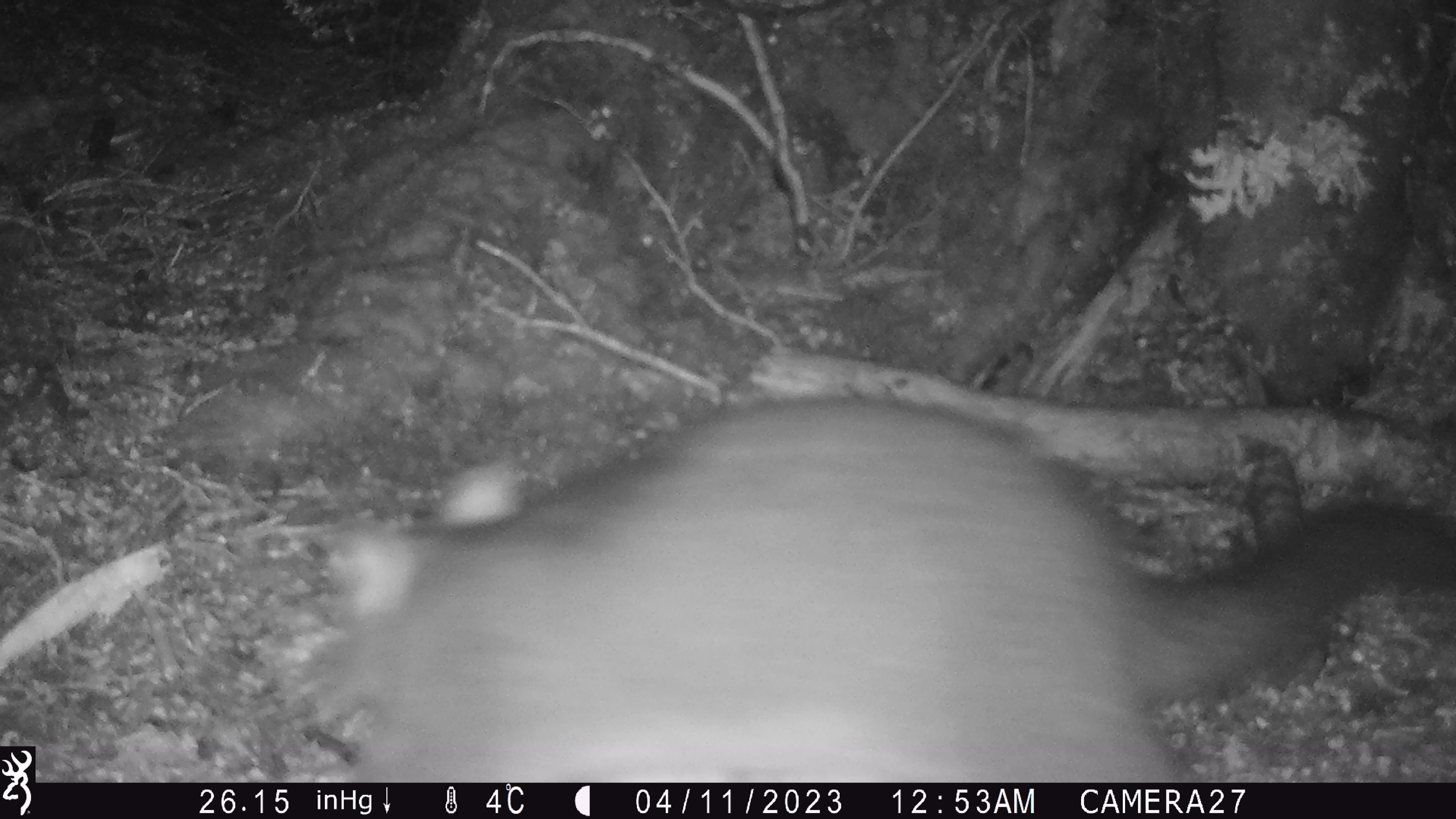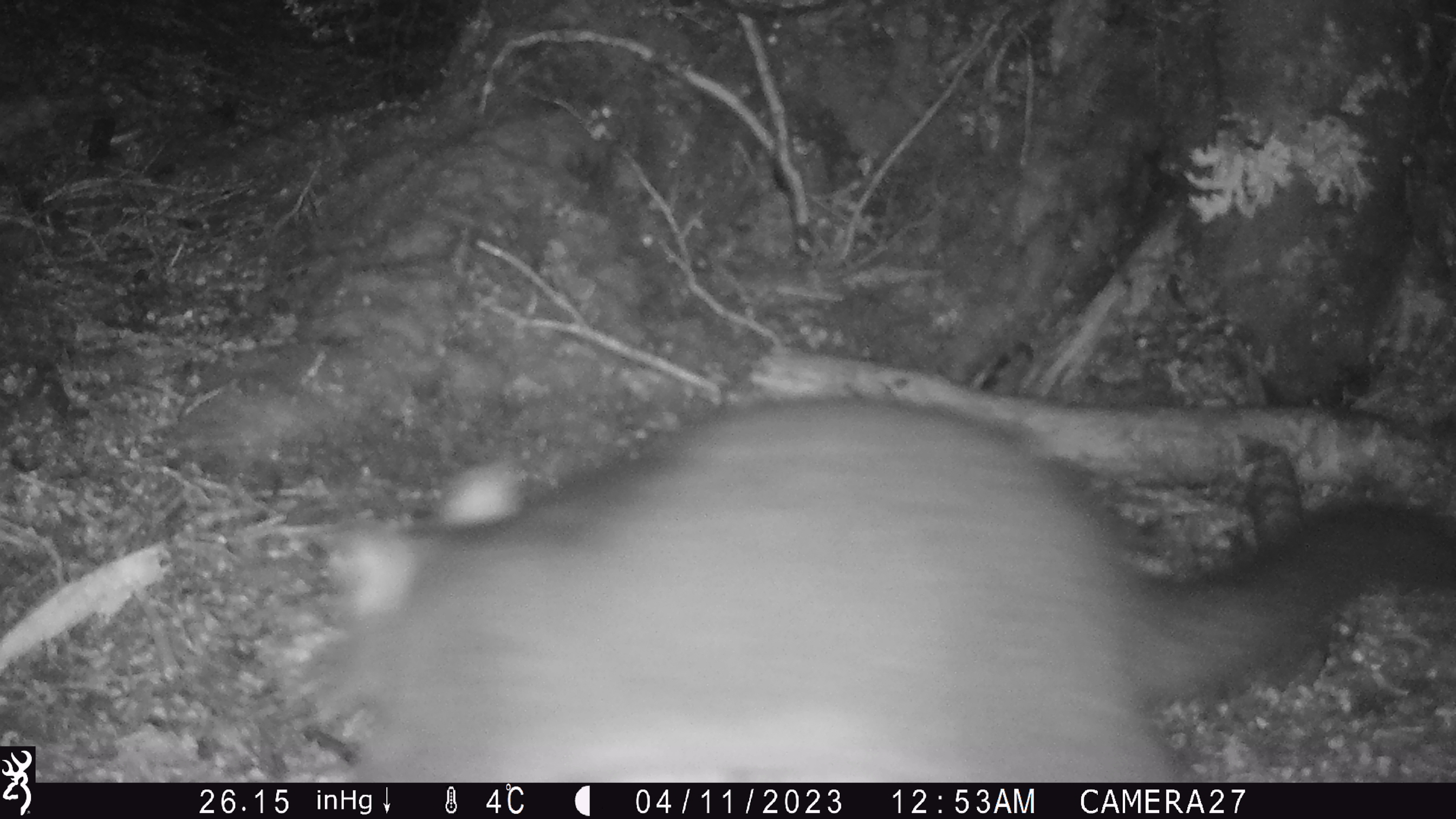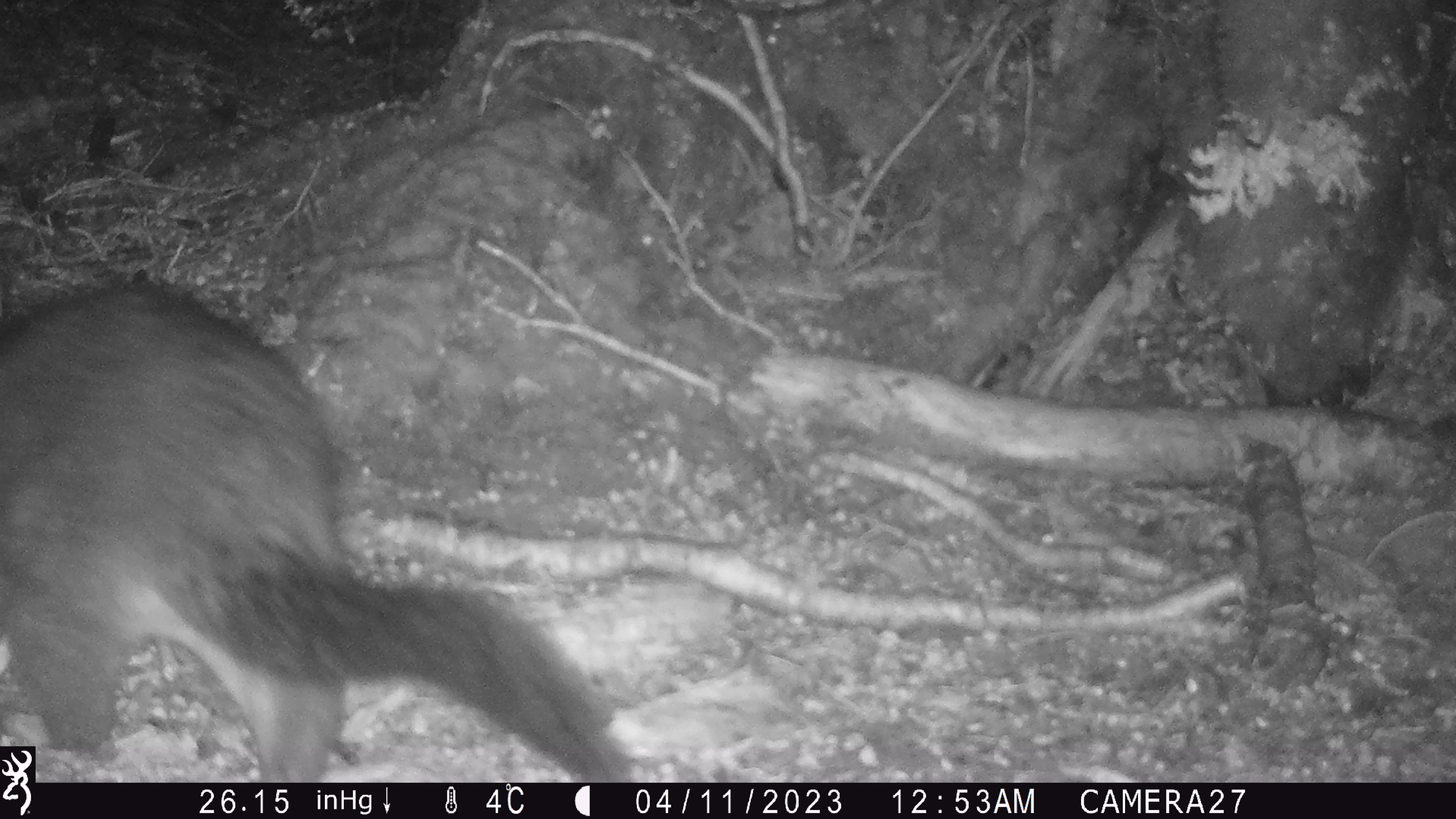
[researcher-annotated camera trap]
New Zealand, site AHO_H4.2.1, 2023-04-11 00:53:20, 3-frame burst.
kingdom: Animalia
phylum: Chordata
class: Mammalia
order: Diprotodontia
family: Phalangeridae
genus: Trichosurus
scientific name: Trichosurus vulpecula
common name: common brushtail possum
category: possum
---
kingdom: Animalia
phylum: Chordata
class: Mammalia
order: Carnivora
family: Mustelidae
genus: Mustela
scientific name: Mustela erminea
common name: stoat